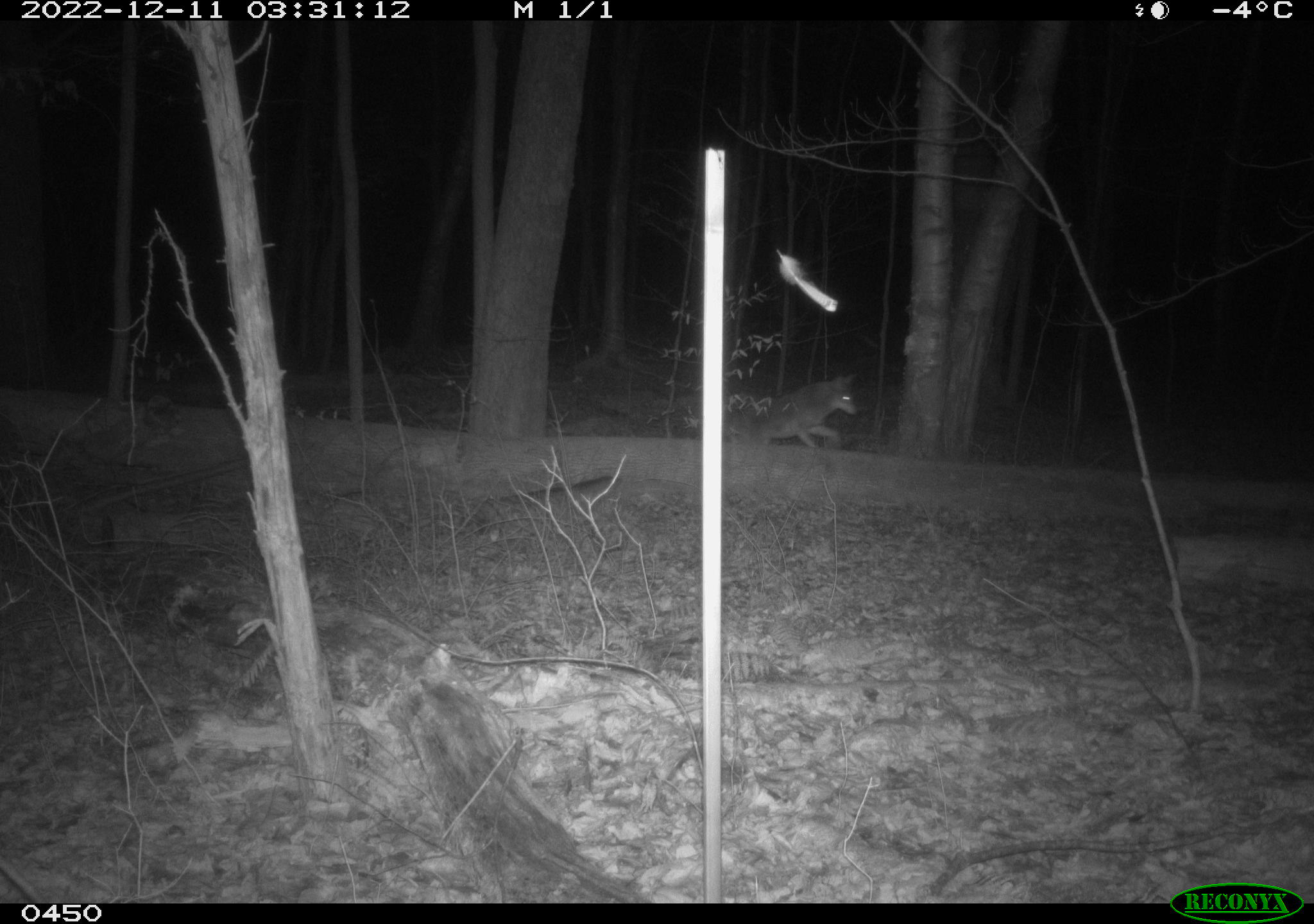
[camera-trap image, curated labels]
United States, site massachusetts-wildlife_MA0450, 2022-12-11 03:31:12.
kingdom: Animalia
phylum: Chordata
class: Mammalia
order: Carnivora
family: Canidae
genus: Canis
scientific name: Canis latrans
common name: coyote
Coyote (Canis latrans).